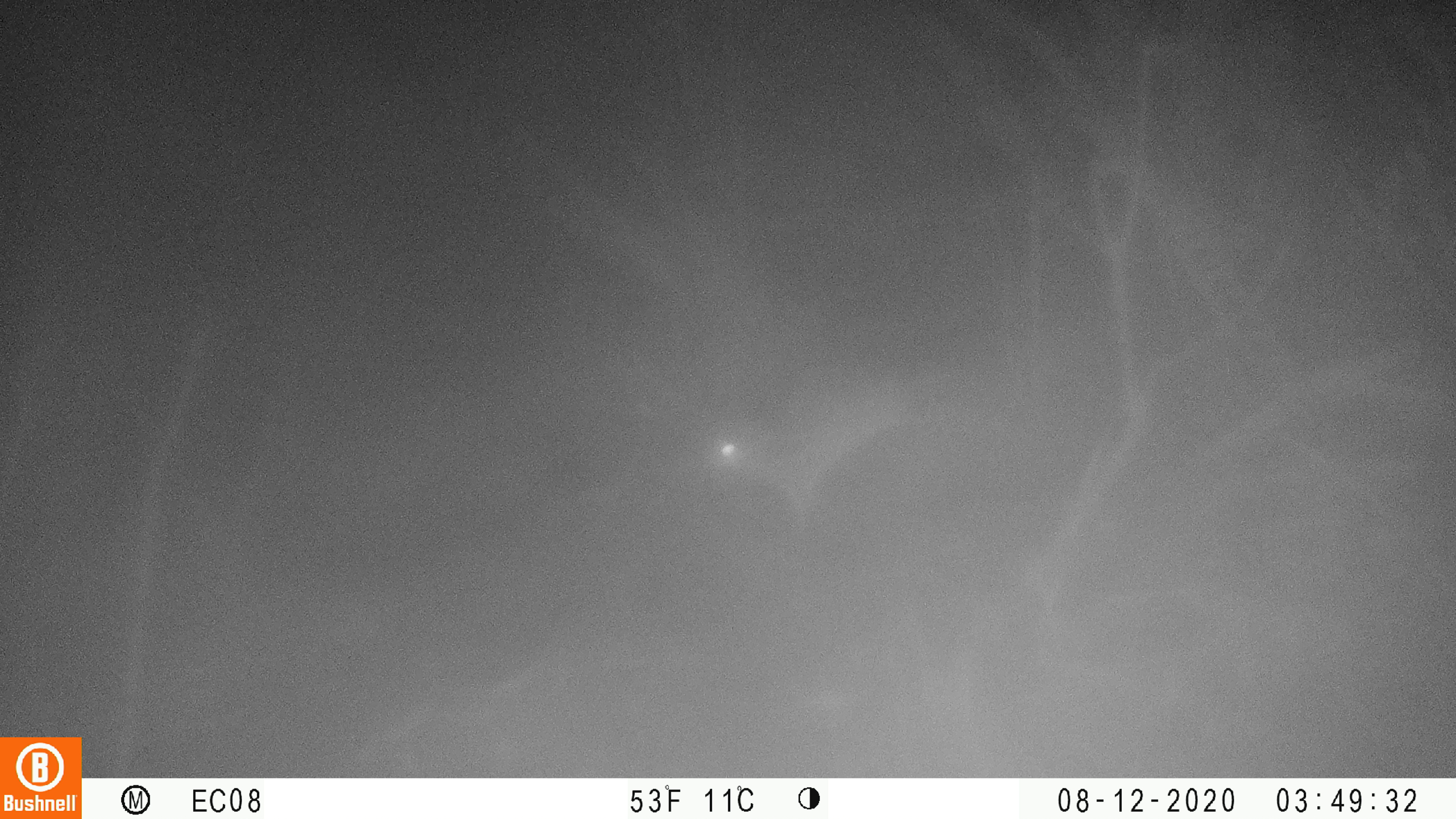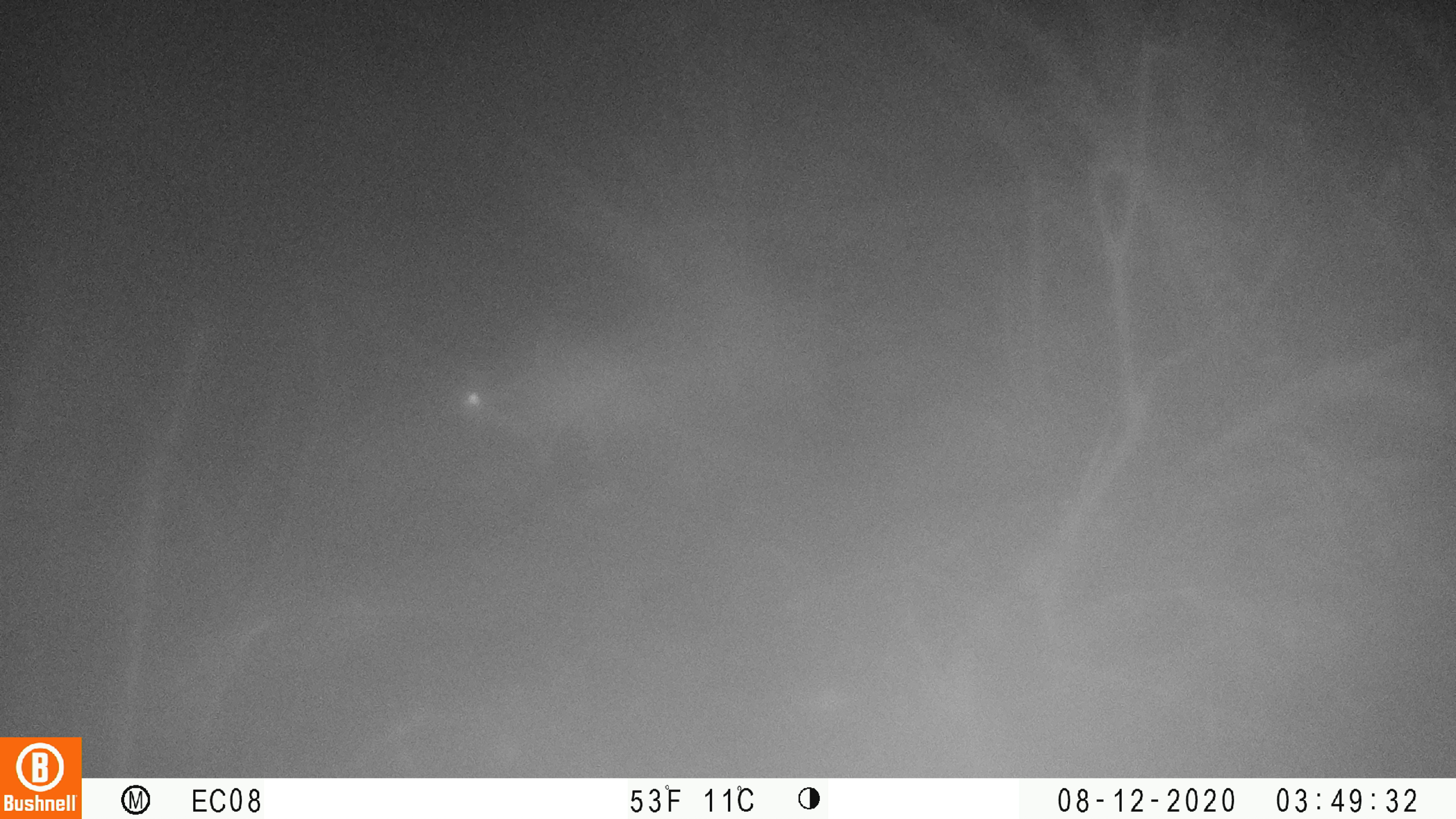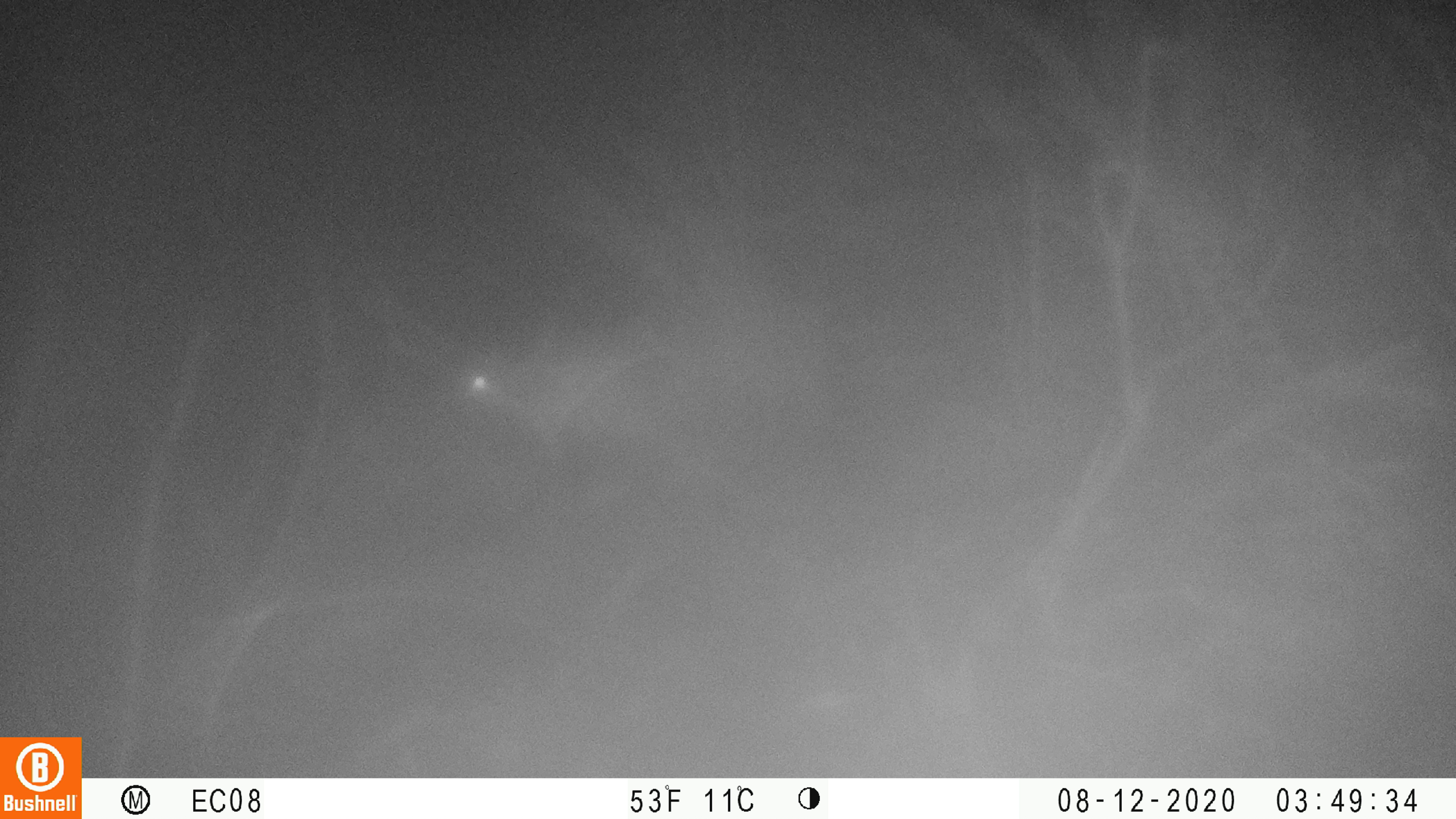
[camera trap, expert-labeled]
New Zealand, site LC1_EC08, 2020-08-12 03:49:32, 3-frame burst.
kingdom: Animalia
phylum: Chordata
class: Mammalia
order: Rodentia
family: Muridae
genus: Rattus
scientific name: Rattus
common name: rat